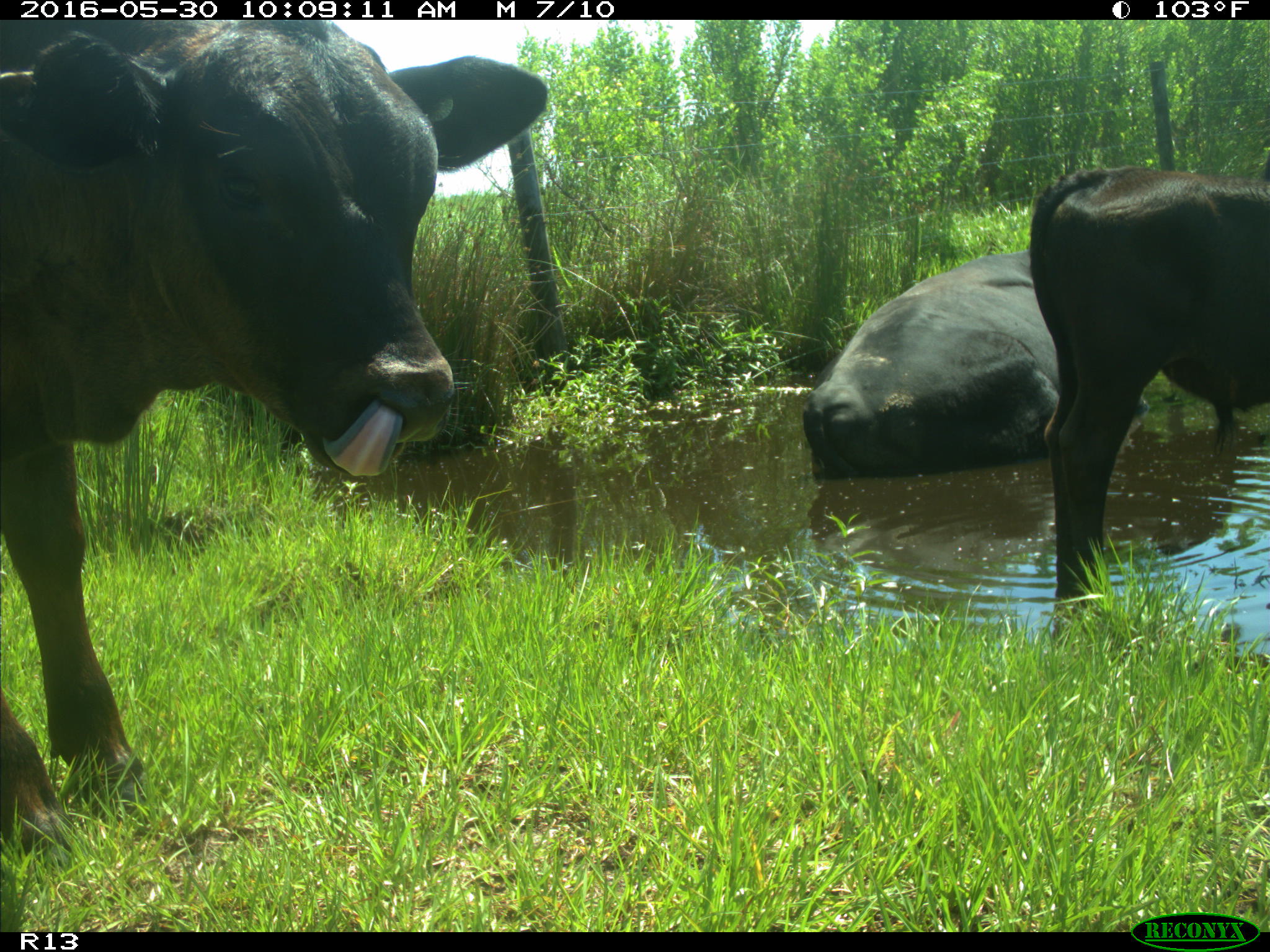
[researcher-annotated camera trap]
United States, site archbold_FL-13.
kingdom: Animalia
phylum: Chordata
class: Mammalia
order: Artiodactyla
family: Bovidae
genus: Bos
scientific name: Bos taurus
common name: domestic cow